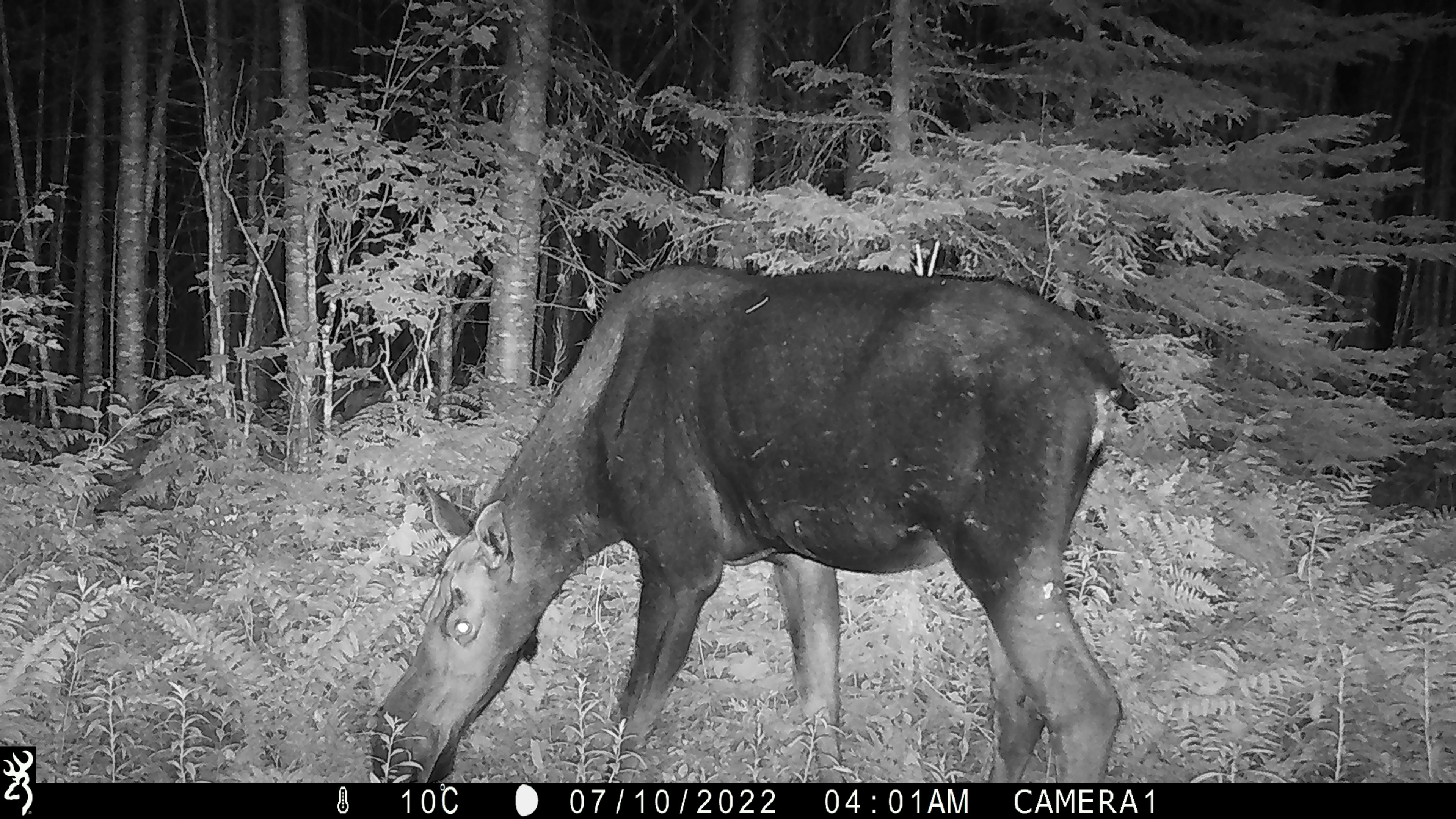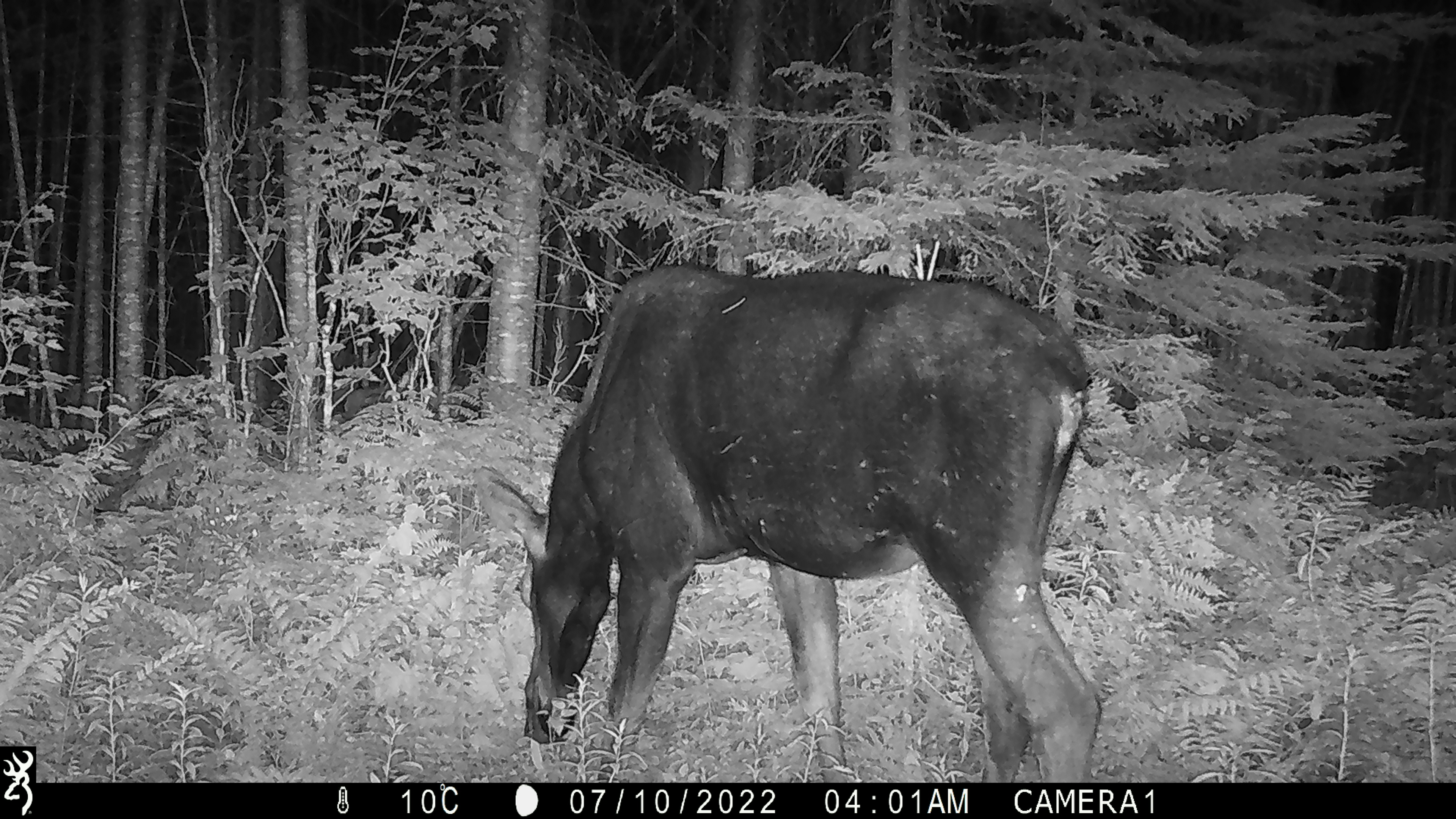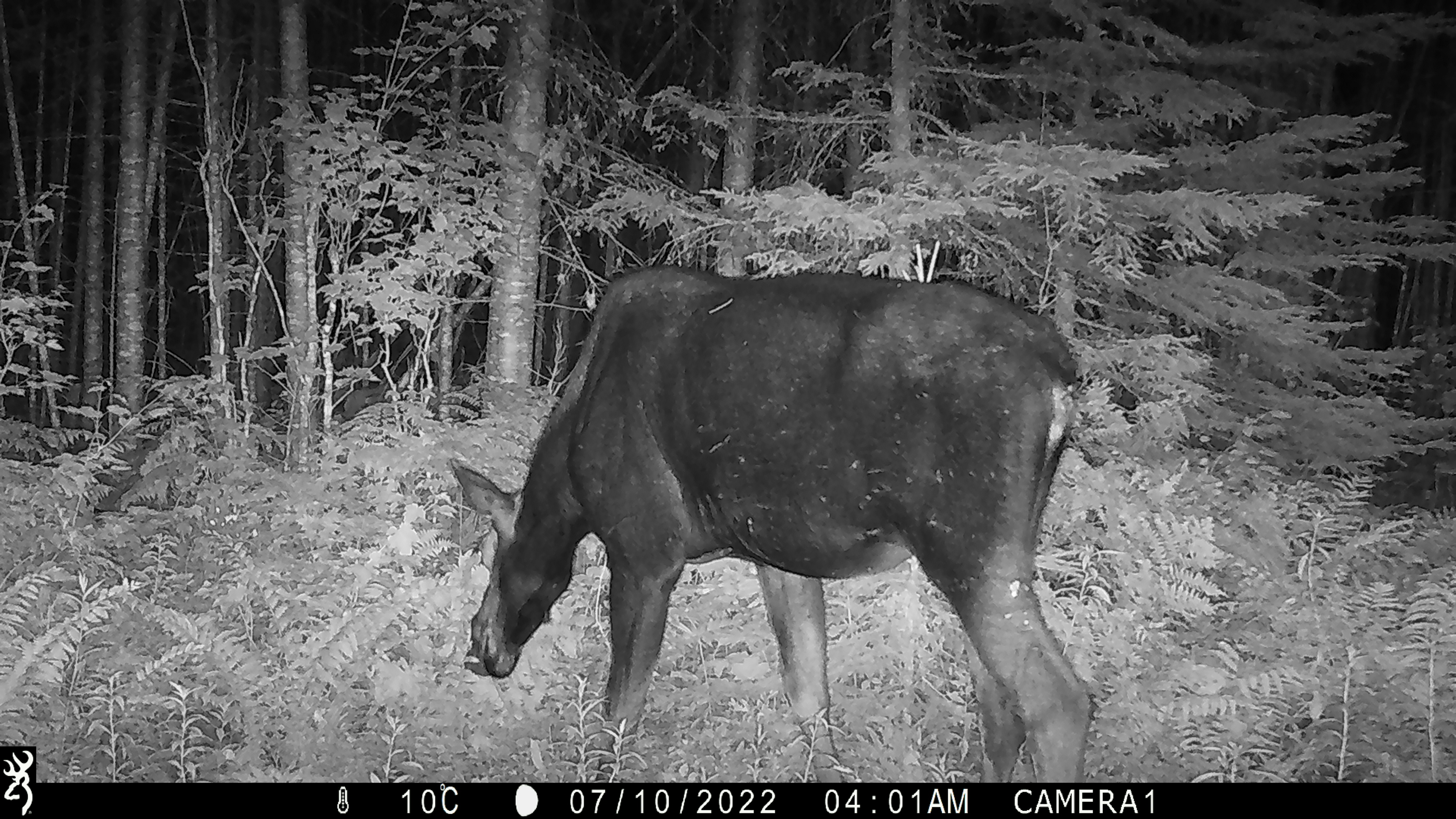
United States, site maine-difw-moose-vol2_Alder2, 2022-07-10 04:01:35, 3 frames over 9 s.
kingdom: Animalia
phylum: Chordata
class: Mammalia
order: Artiodactyla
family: Cervidae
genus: Alces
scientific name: Alces alces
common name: moose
Moose (Alces alces).